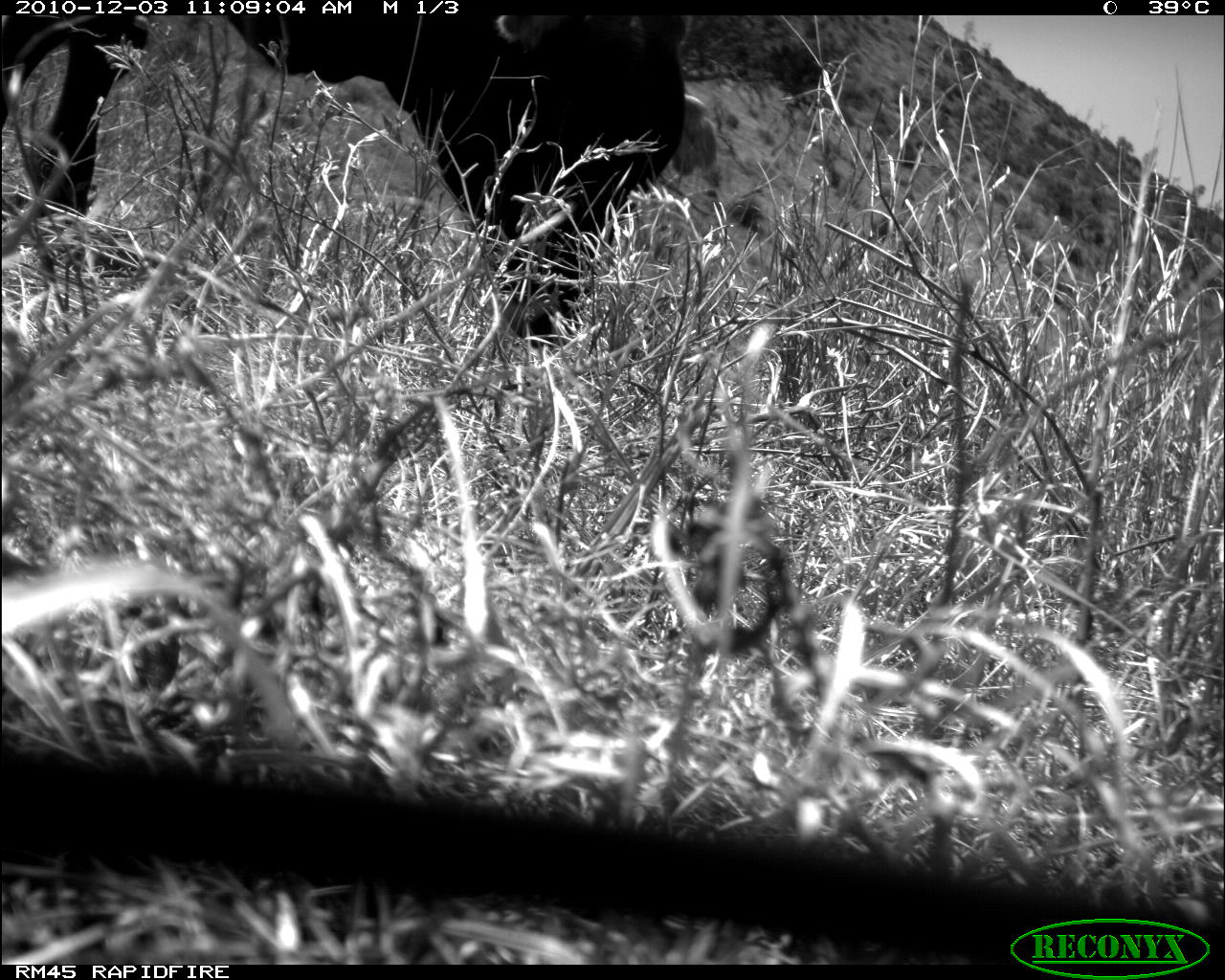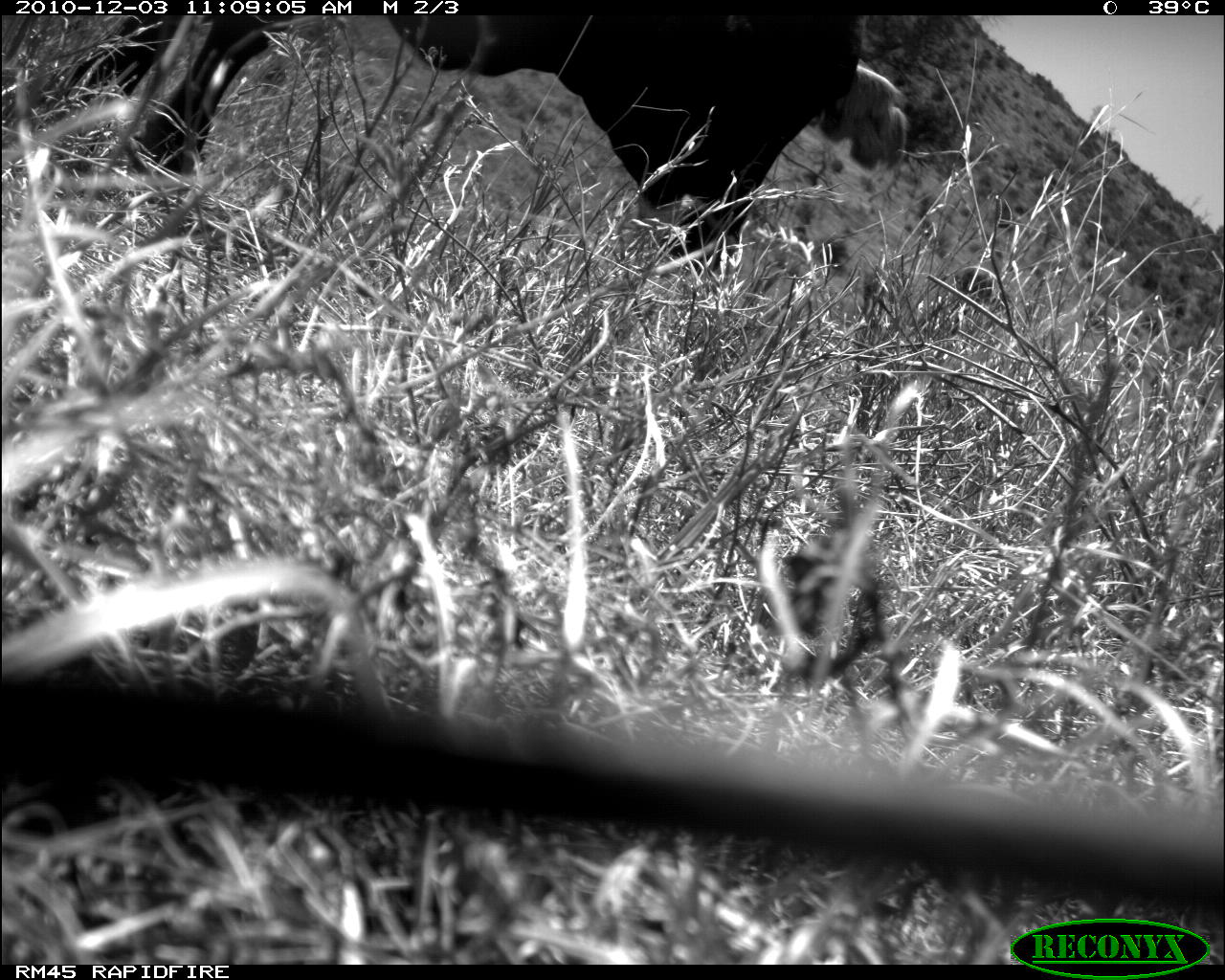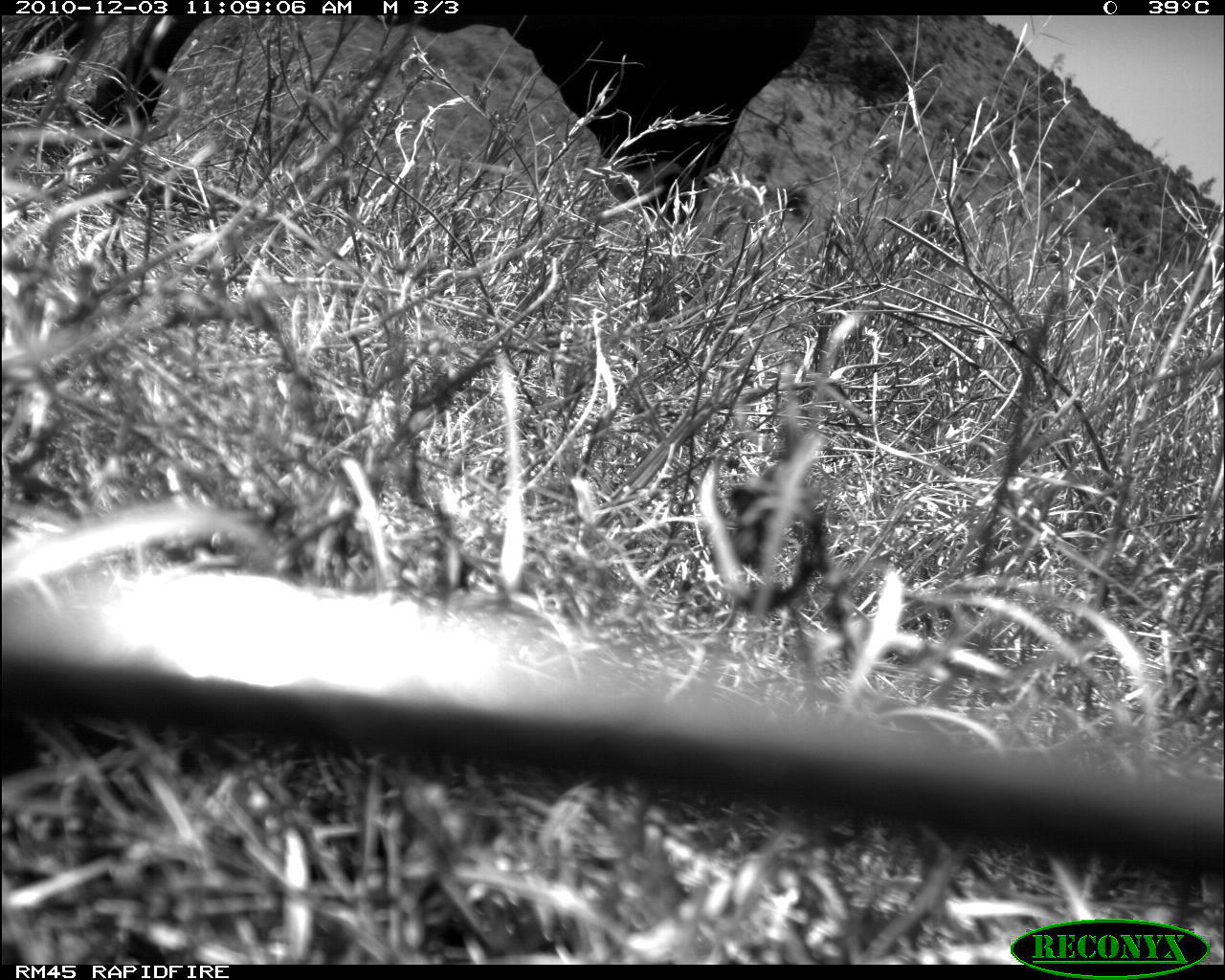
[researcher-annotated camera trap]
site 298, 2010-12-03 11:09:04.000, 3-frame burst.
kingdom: Animalia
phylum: Chordata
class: Mammalia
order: Artiodactyla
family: Bovidae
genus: Bos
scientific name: Bos taurus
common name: domestic cattle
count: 1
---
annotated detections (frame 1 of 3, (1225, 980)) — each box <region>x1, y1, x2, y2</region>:
bos taurus: <region>0, 15, 685, 350</region>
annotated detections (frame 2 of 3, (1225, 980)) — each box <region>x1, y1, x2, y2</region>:
bos taurus: <region>43, 15, 862, 272</region>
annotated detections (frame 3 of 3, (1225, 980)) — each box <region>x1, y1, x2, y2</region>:
bos taurus: <region>0, 15, 817, 223</region>